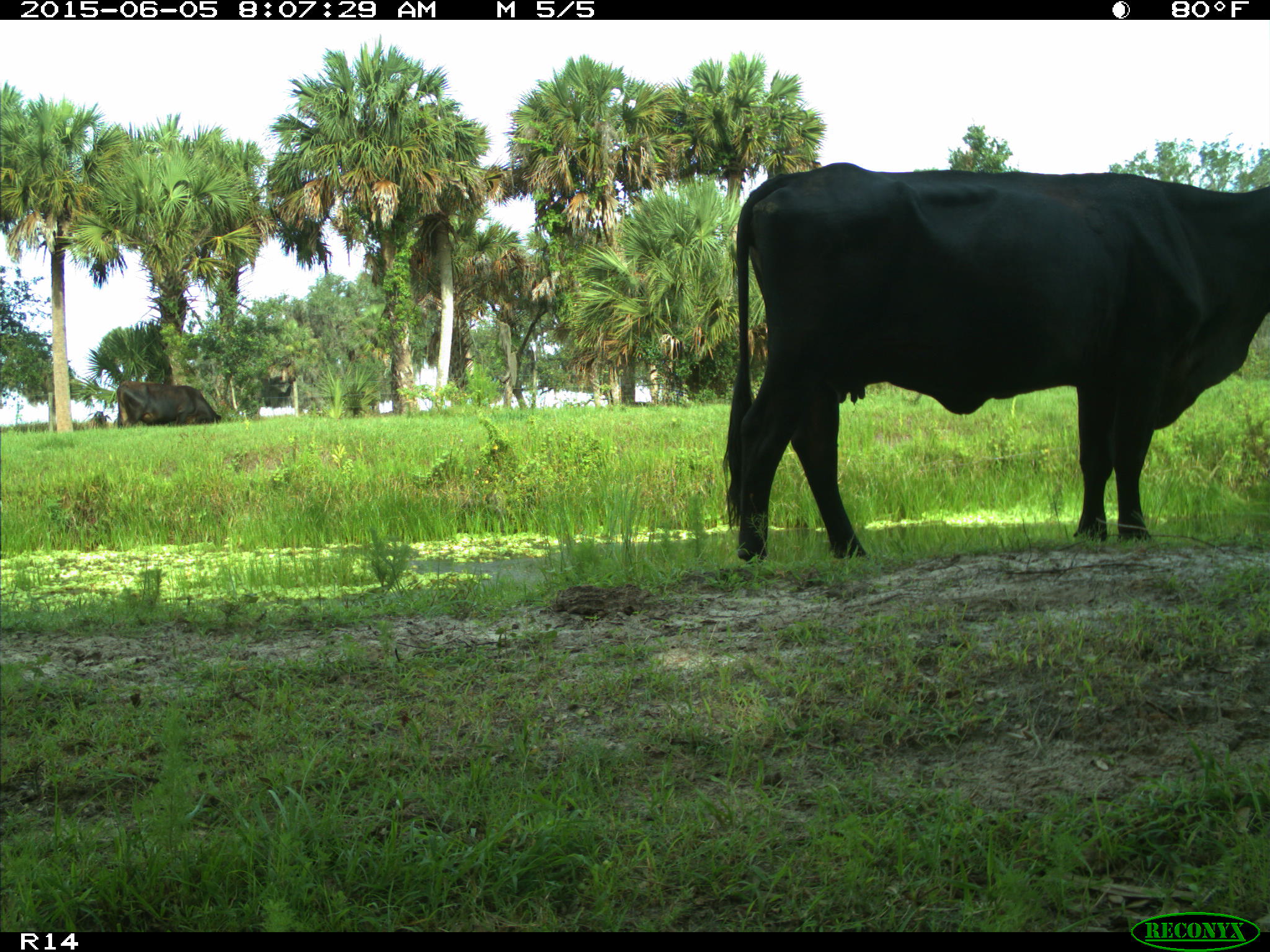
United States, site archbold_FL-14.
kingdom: Animalia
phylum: Chordata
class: Mammalia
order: Artiodactyla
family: Bovidae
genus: Bos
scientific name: Bos taurus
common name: domestic cow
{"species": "Bos taurus (domestic cow)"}